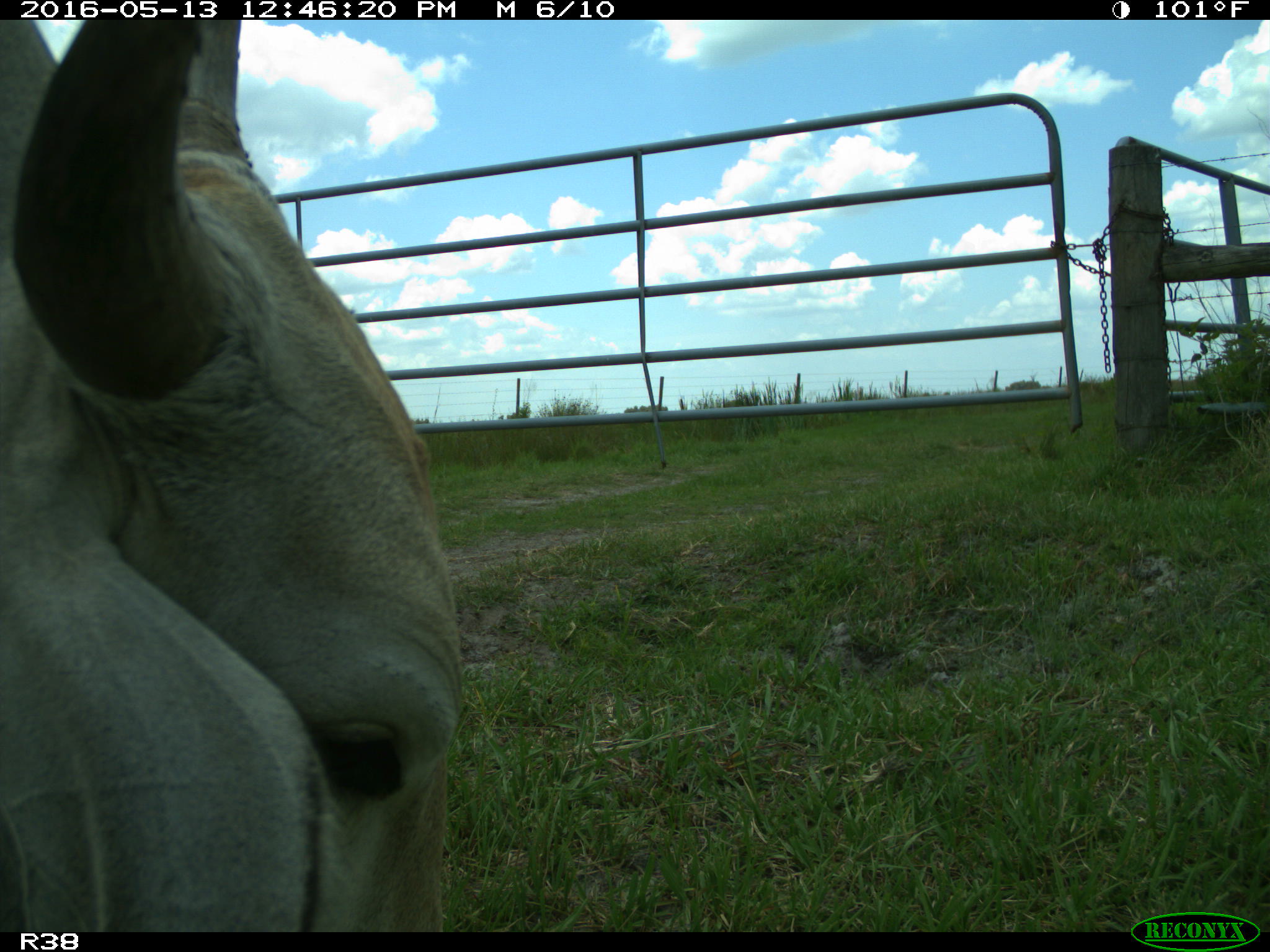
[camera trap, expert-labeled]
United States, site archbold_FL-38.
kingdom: Animalia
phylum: Chordata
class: Mammalia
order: Artiodactyla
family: Bovidae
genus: Bos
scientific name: Bos taurus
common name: domestic cow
Bos taurus (domestic cow).